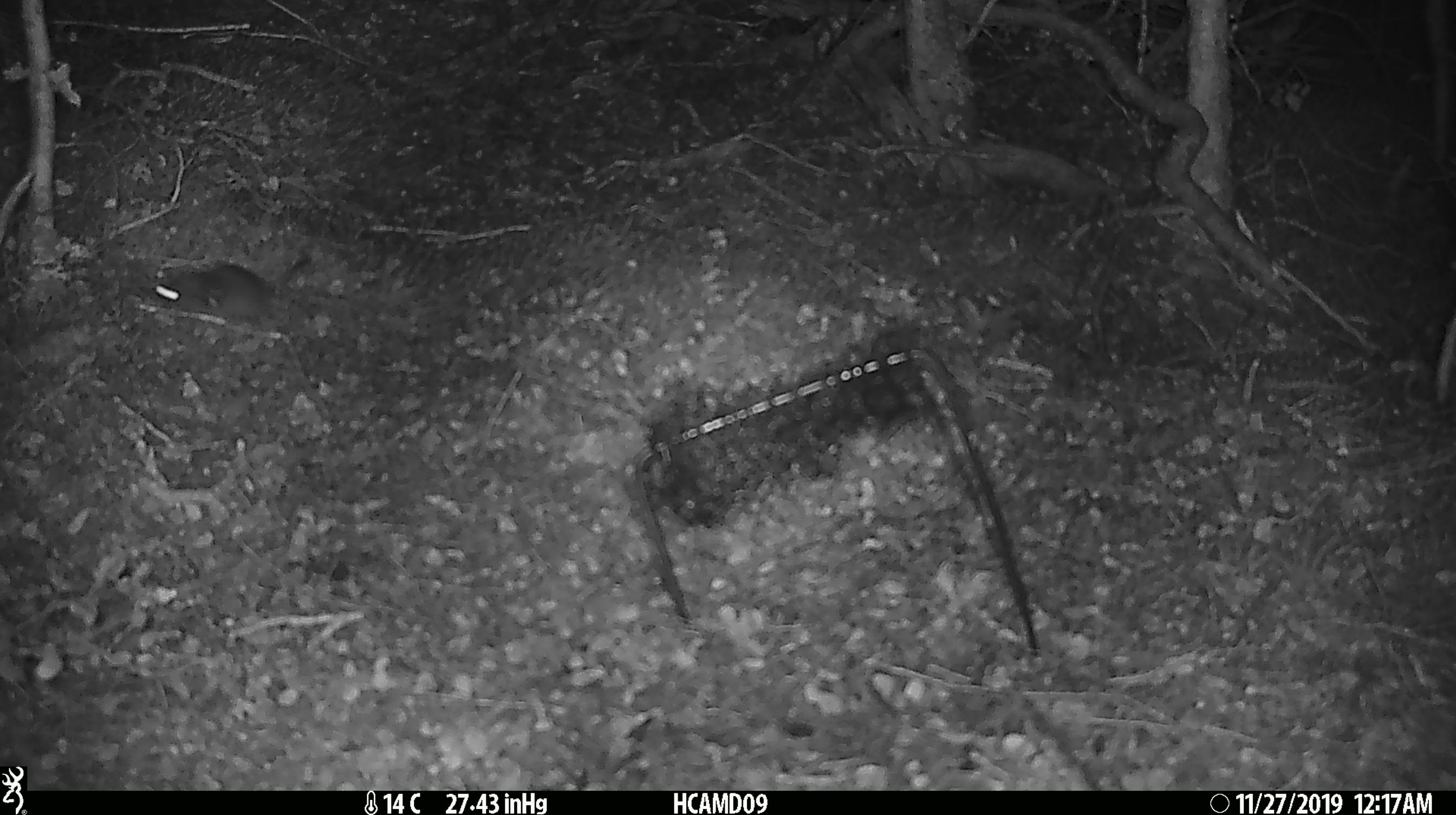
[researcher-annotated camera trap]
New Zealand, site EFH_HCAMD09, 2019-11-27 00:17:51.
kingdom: Animalia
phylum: Chordata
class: Mammalia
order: Rodentia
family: Muridae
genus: Mus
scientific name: Mus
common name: mouse